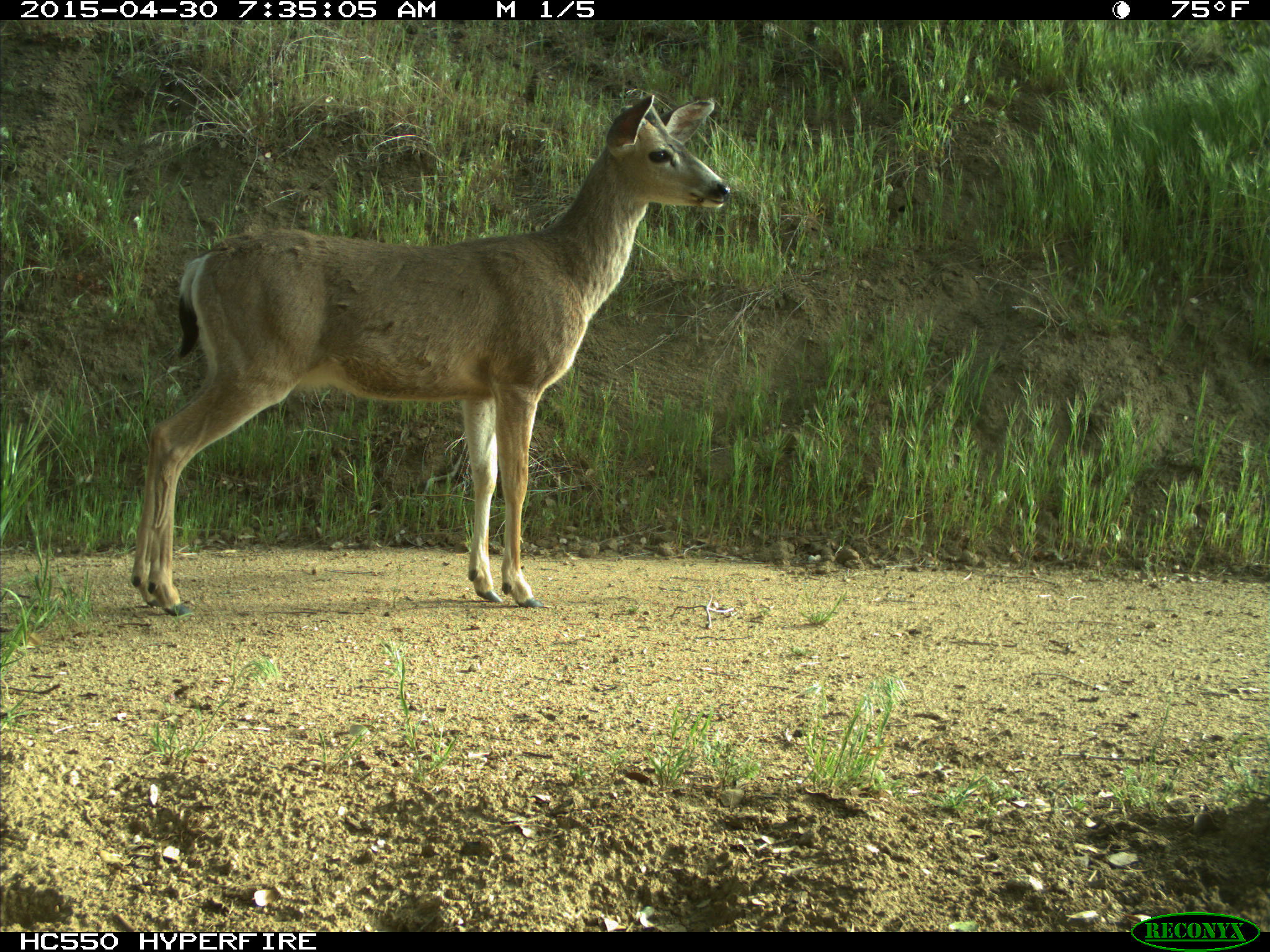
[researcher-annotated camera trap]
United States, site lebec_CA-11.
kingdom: Animalia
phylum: Chordata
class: Mammalia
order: Artiodactyla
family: Cervidae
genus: Odocoileus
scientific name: Odocoileus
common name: deer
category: unidentified deer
Unidentified deer (deer) (Odocoileus).